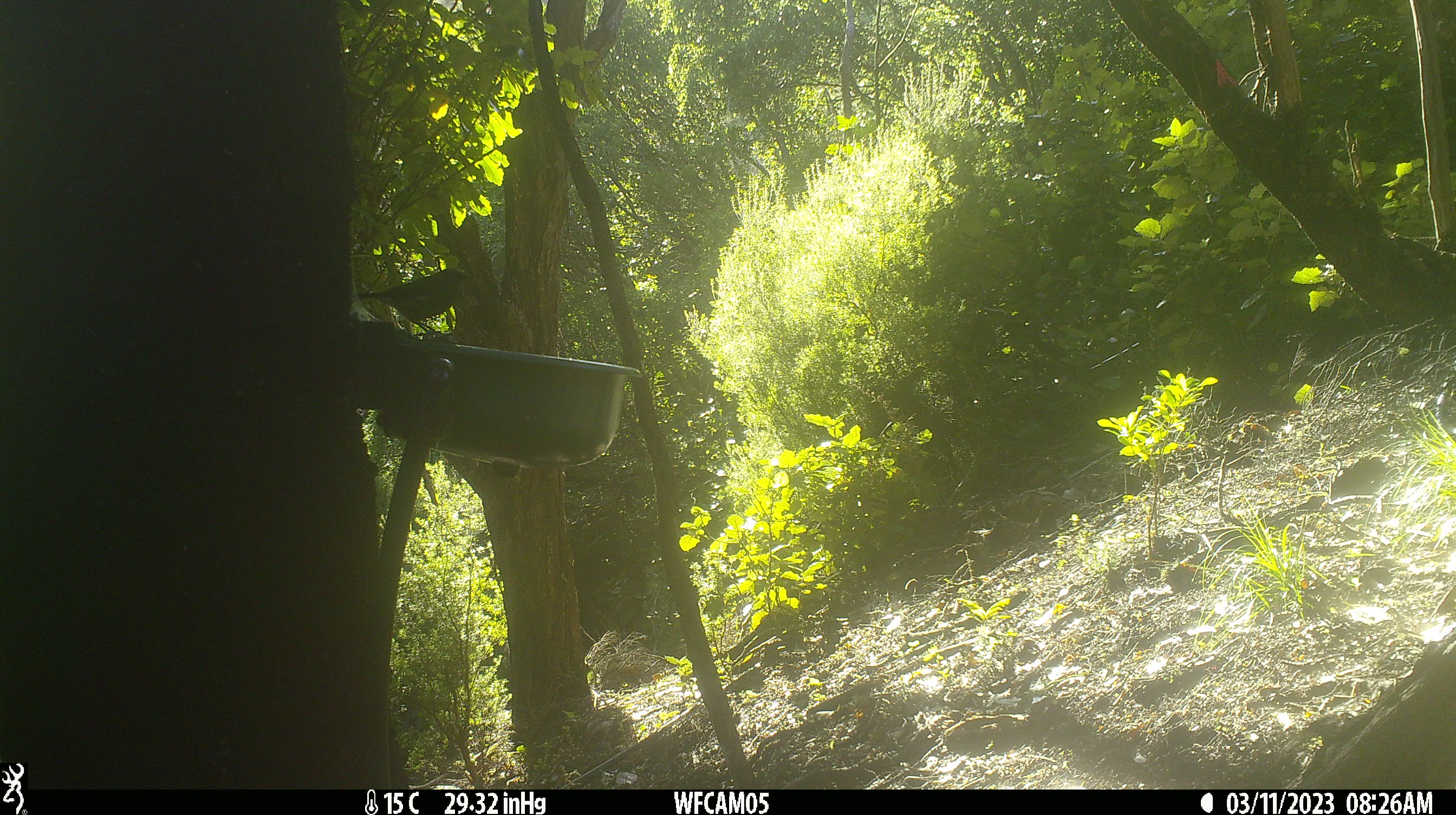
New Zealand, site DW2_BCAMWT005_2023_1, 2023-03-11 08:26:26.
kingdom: Animalia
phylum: Chordata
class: Aves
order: Passeriformes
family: Meliphagidae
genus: Anthornis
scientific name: Anthornis melanura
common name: new zealand bellbird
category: bellbird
Bellbird (new zealand bellbird) (Anthornis melanura).